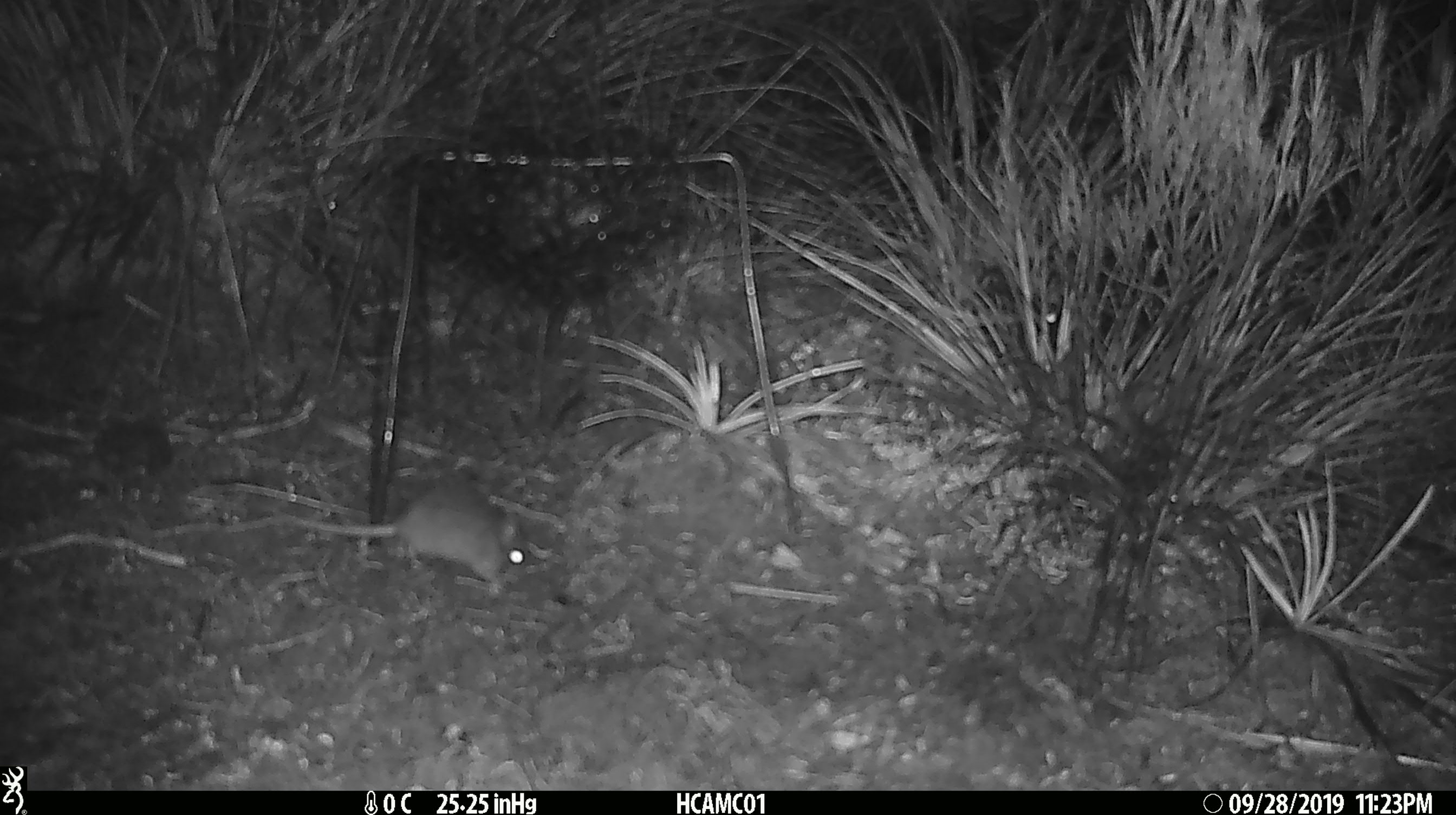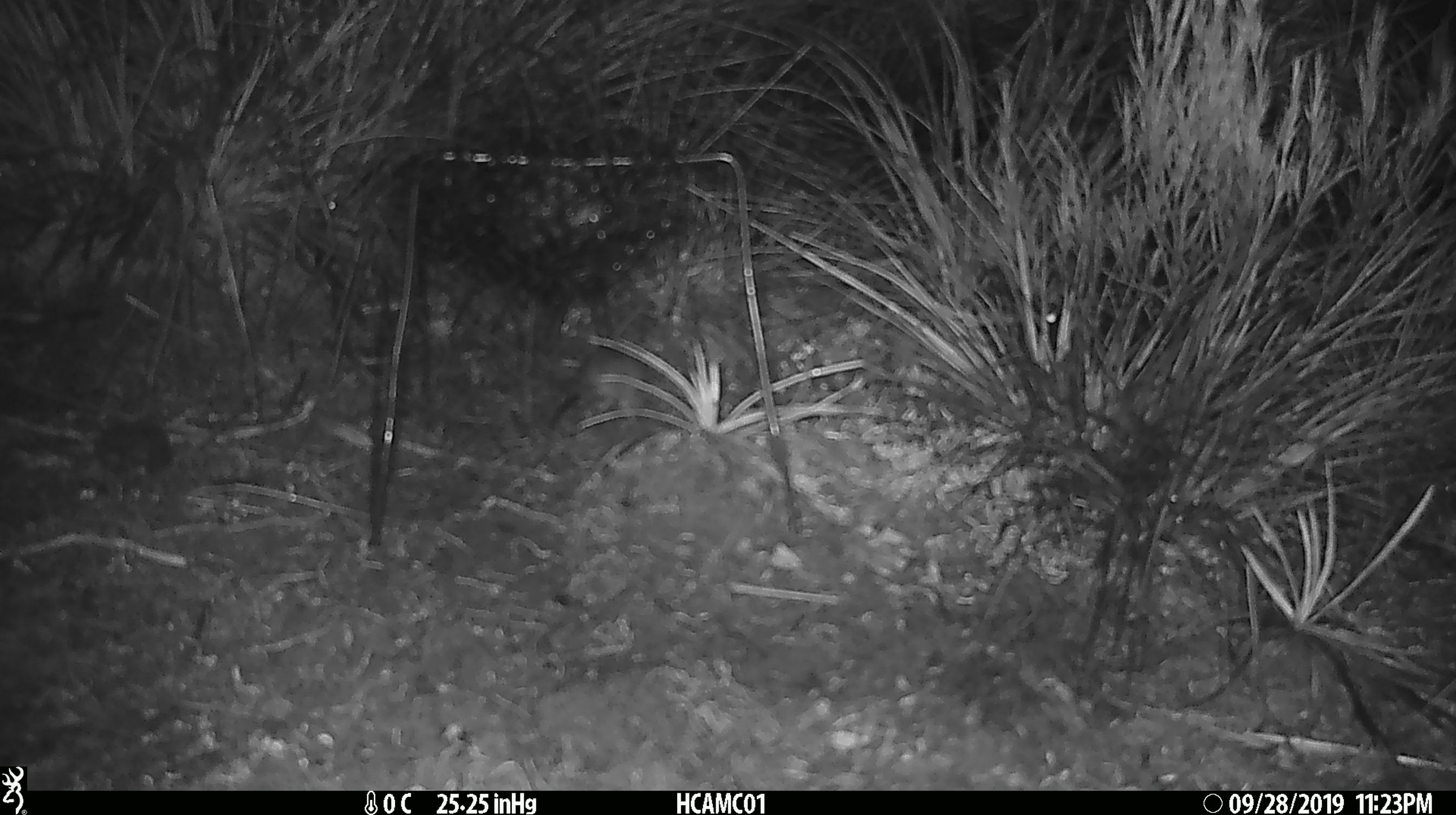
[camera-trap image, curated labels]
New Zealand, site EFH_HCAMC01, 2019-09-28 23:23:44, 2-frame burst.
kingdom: Animalia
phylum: Chordata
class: Mammalia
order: Rodentia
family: Muridae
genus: Mus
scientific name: Mus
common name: mouse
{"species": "mouse (Mus)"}